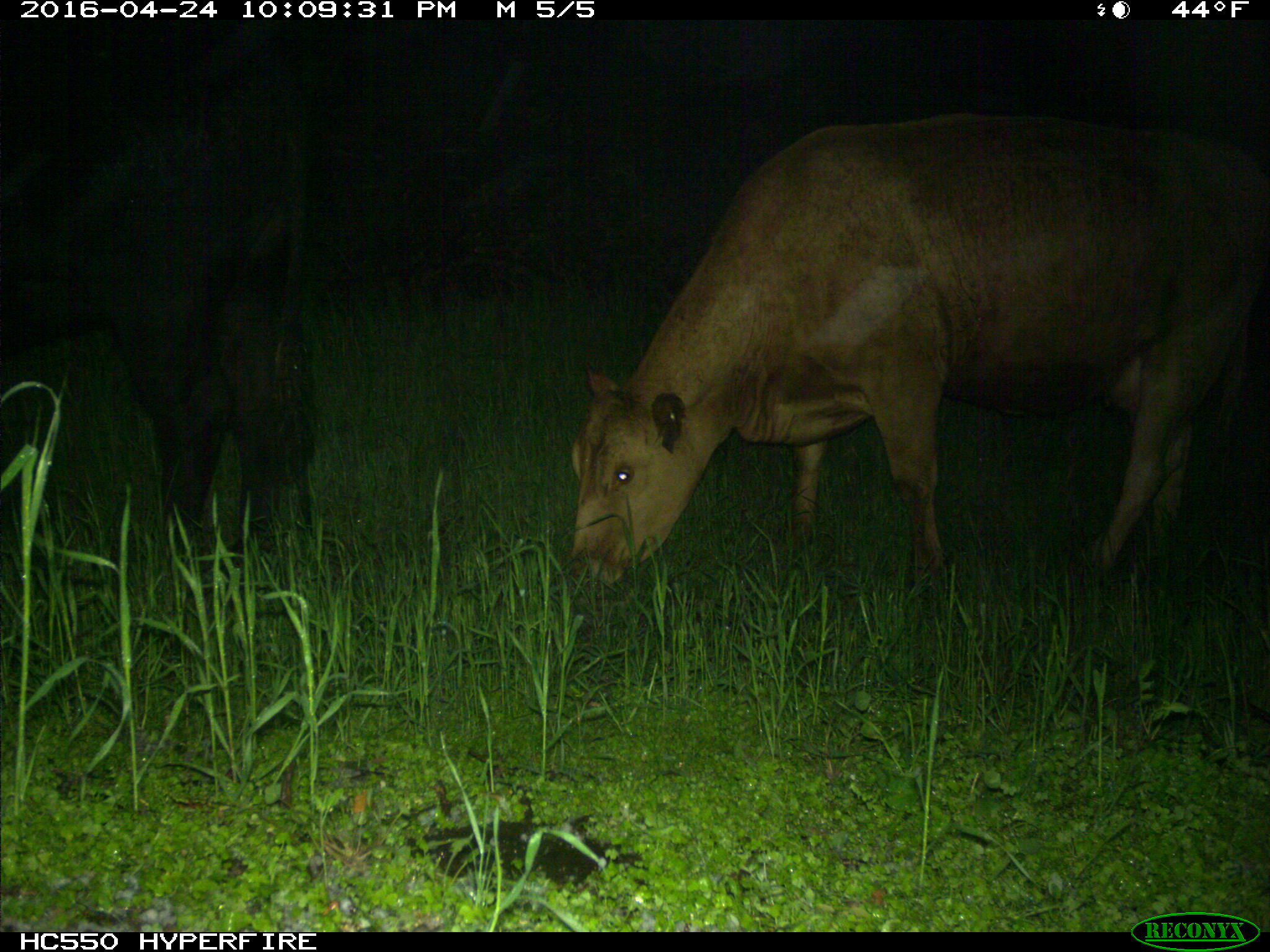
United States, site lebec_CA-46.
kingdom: Animalia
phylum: Chordata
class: Mammalia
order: Artiodactyla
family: Bovidae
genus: Bos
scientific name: Bos taurus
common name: domestic cow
Bos taurus (domestic cow).